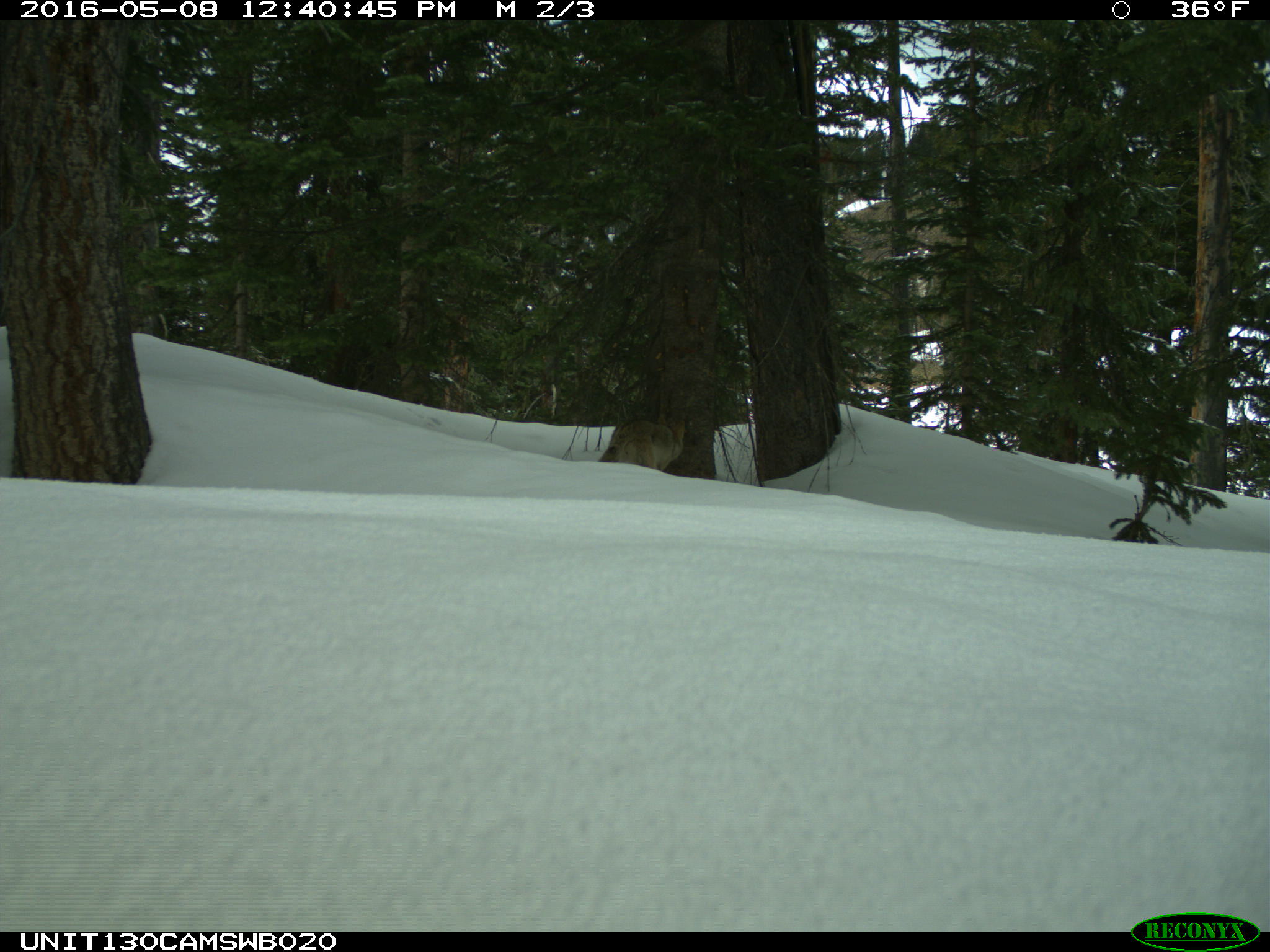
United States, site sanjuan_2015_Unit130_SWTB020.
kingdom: Animalia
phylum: Chordata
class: Mammalia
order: Carnivora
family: Canidae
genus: Canis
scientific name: Canis latrans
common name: coyote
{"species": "Canis latrans (coyote)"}